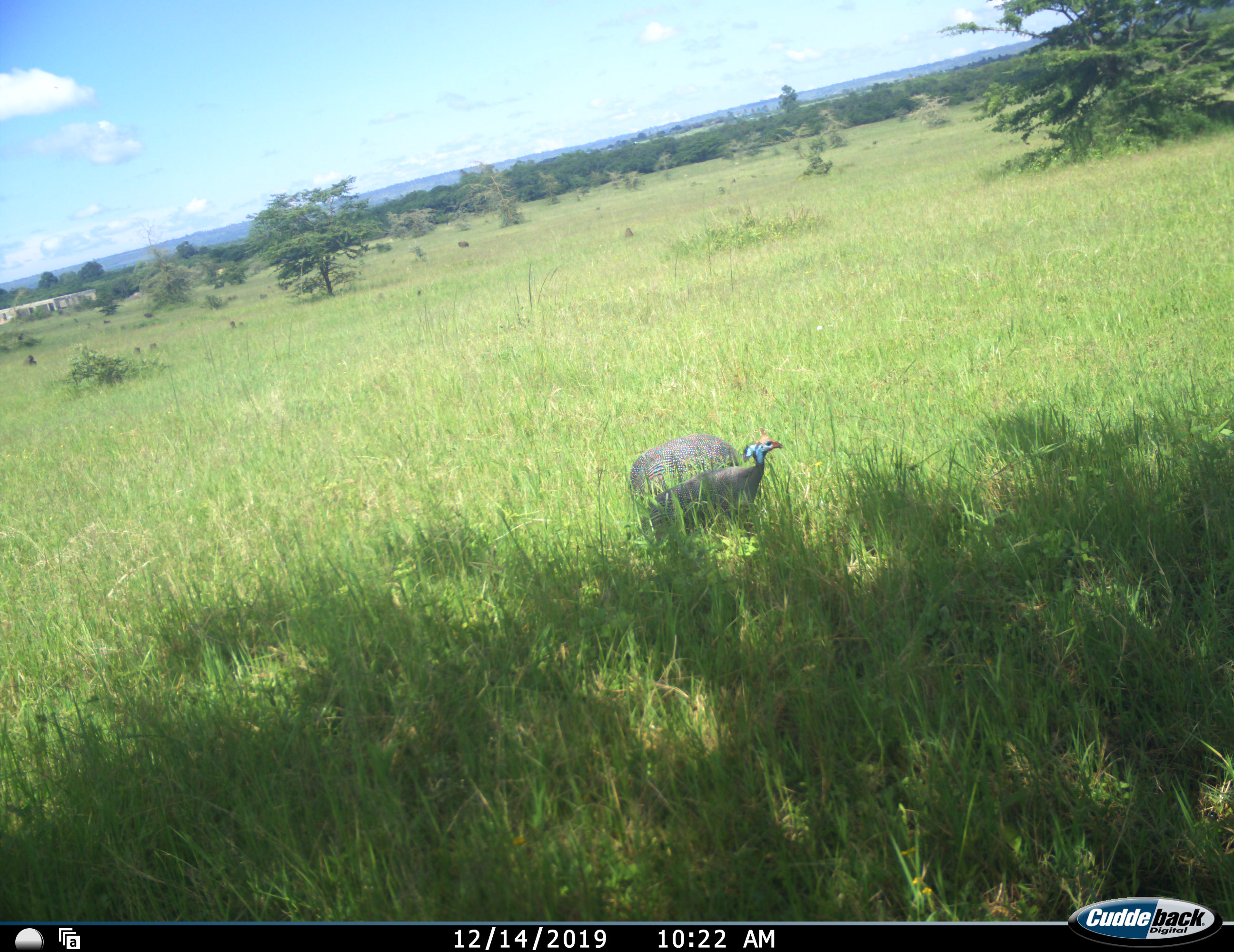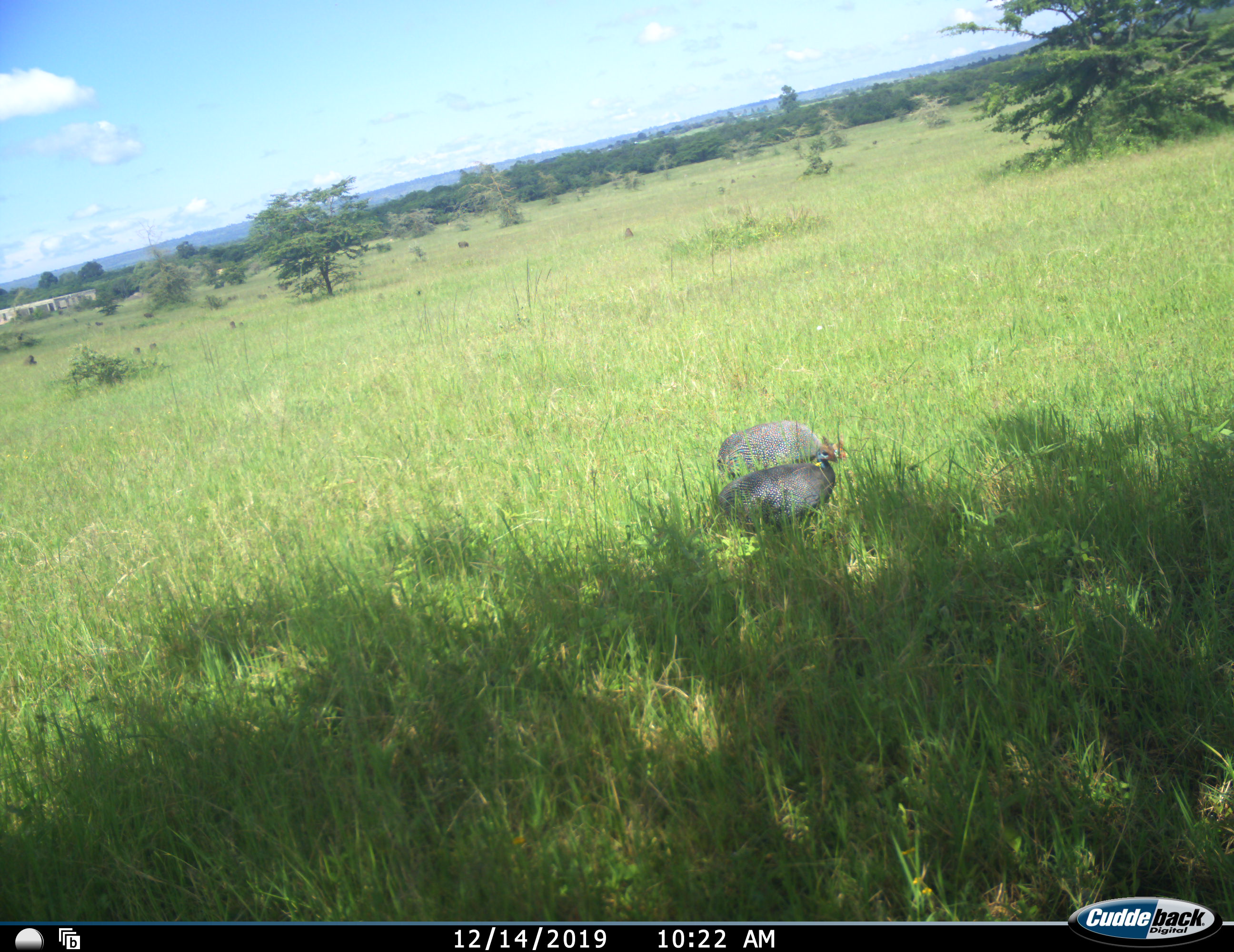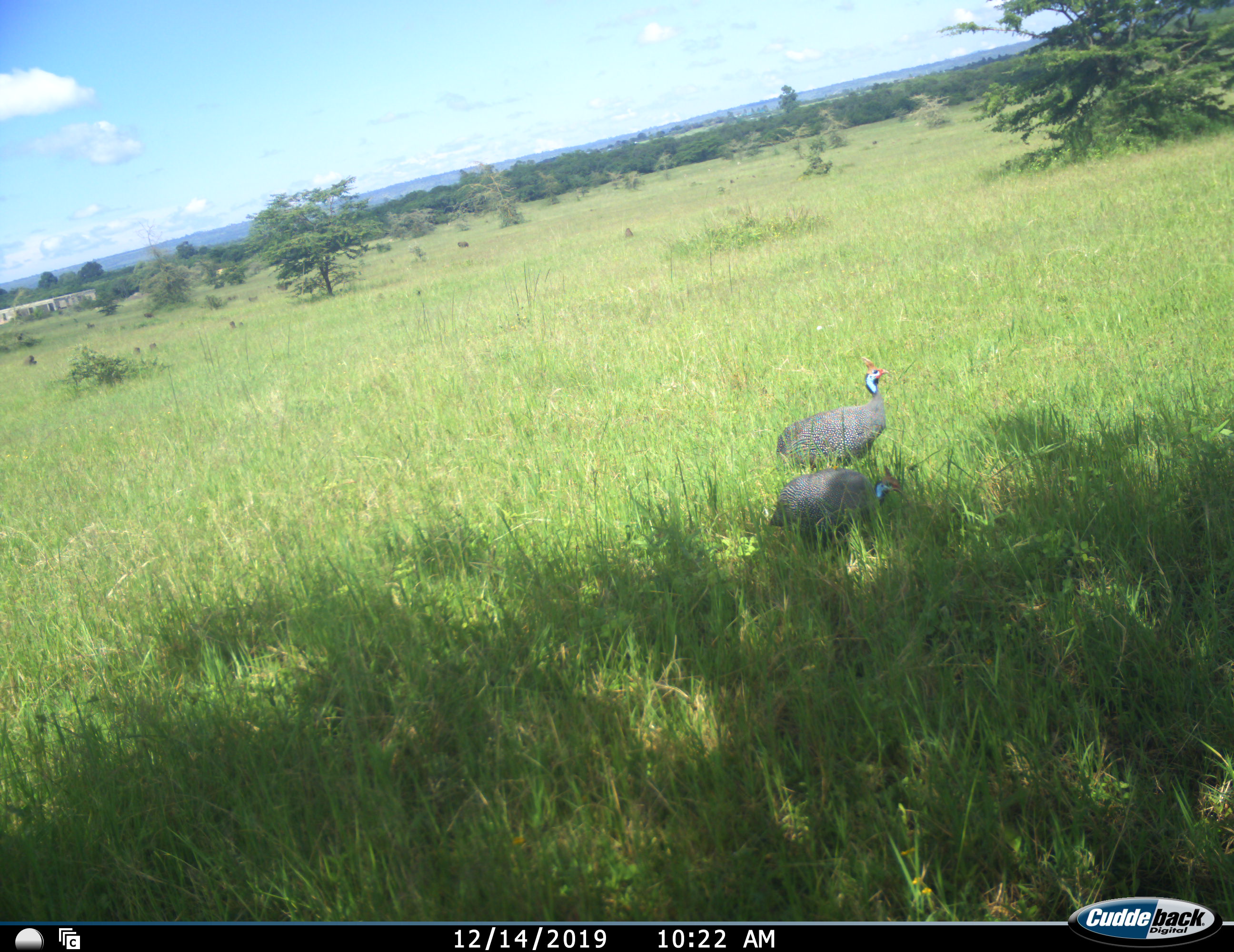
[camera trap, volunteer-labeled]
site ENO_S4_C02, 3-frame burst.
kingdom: Animalia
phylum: Chordata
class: Aves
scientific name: Aves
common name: bird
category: birdother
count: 2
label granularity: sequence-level